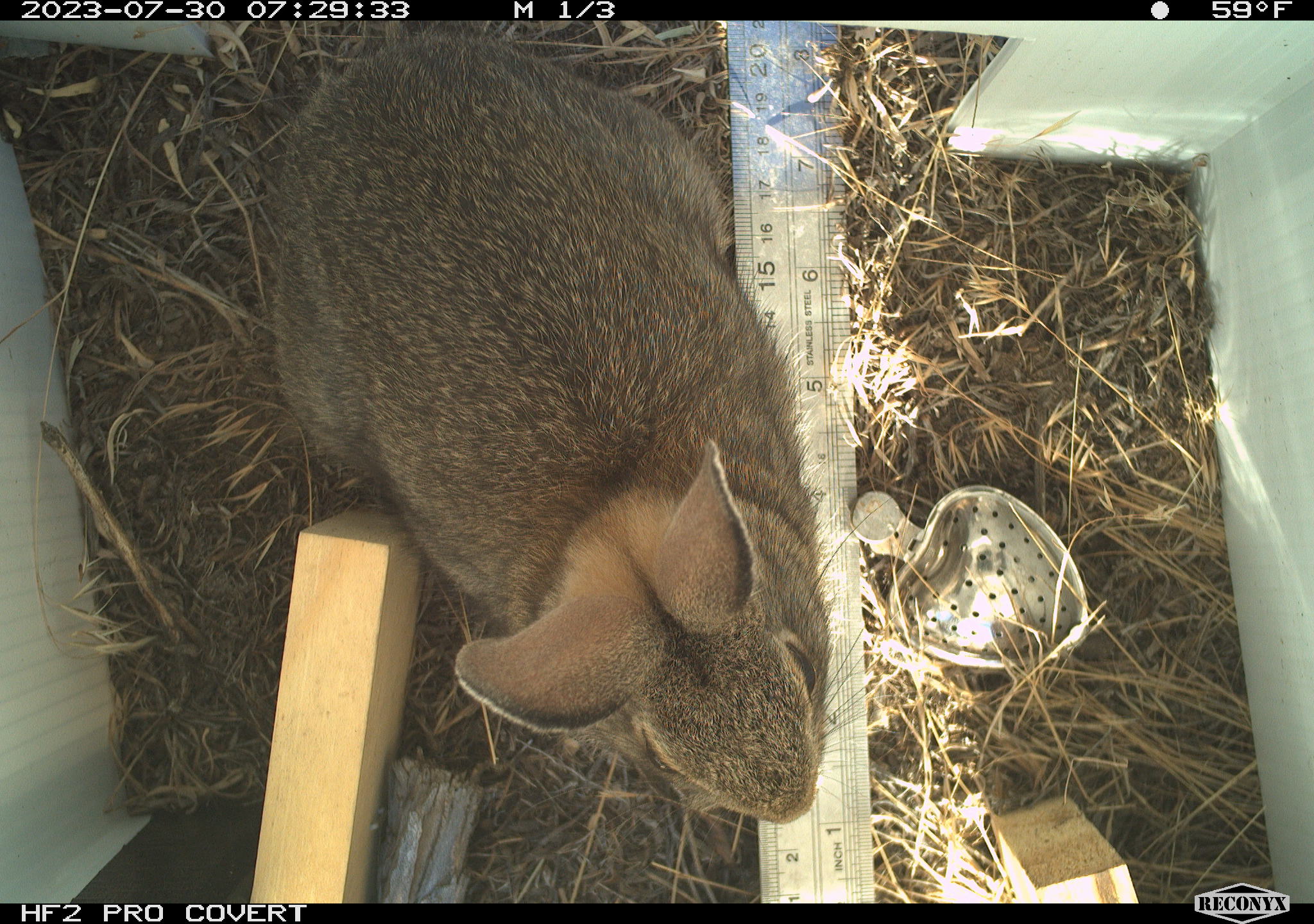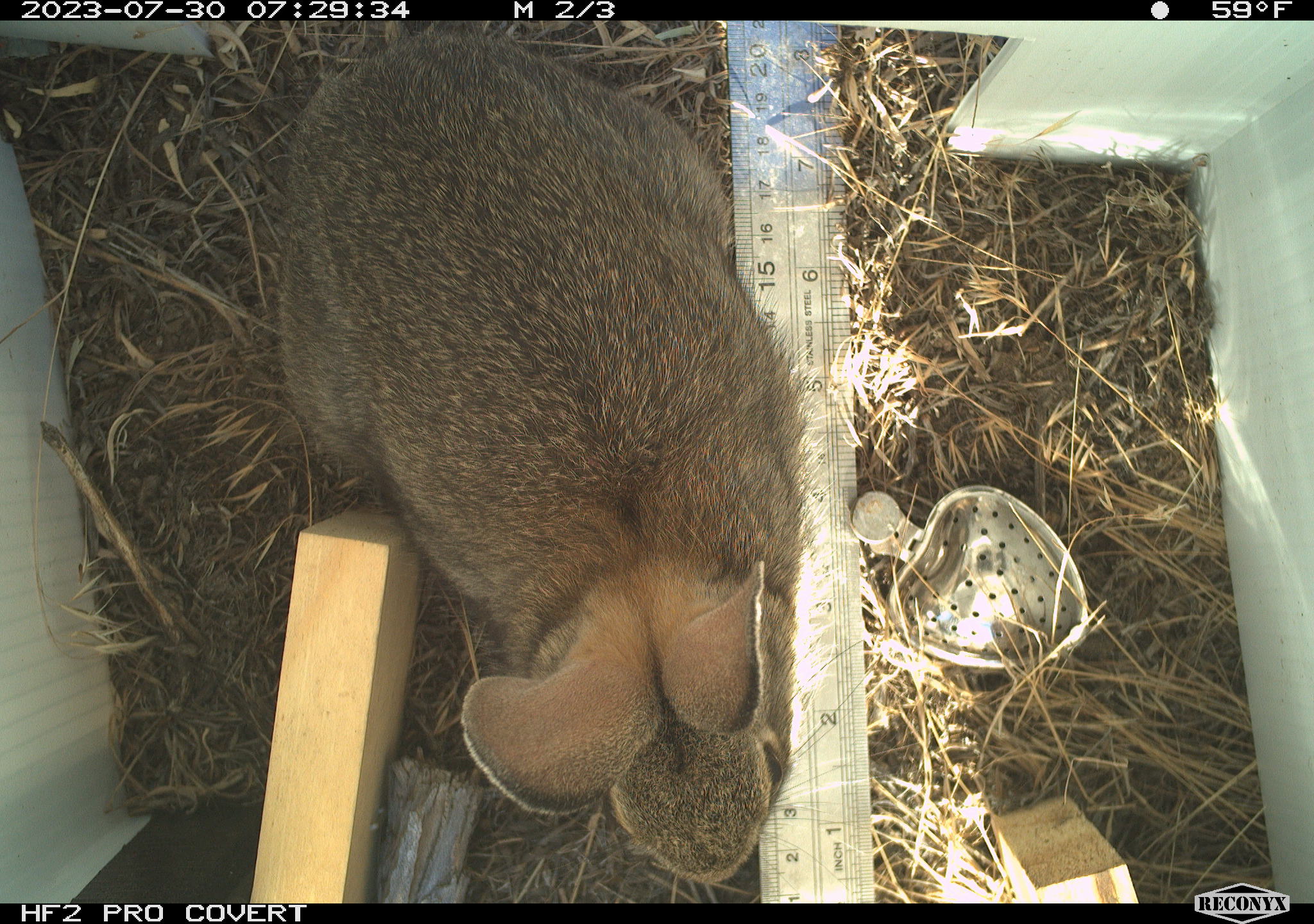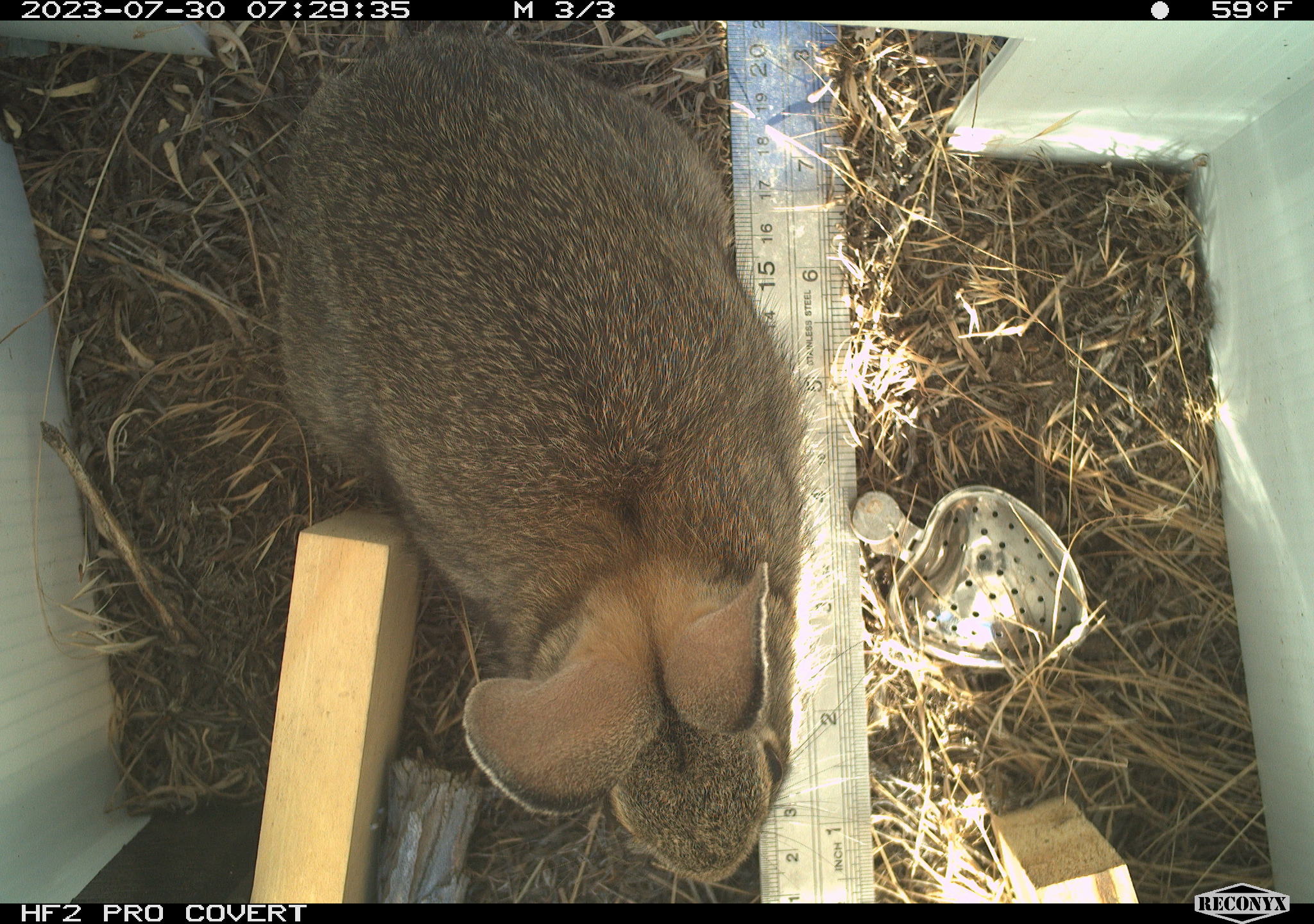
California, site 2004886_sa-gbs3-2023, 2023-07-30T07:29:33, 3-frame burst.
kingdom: Animalia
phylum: Chordata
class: Mammalia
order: Lagomorpha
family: Leporidae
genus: Sylvilagus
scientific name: Sylvilagus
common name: cottontail rabbits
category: sylvilagus species